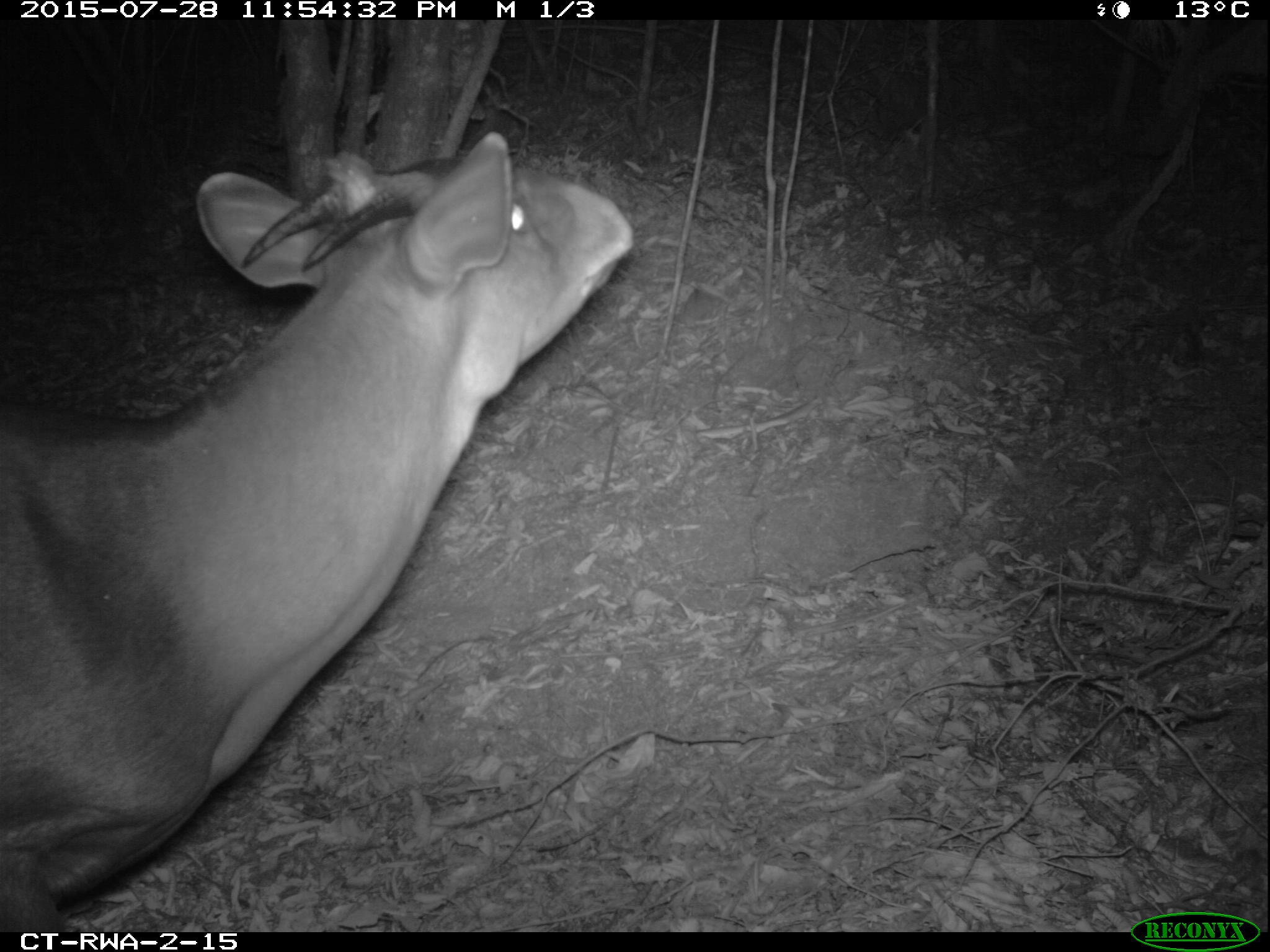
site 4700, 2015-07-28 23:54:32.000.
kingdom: Animalia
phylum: Chordata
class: Mammalia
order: Artiodactyla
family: Bovidae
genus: Cephalophus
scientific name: Cephalophus silvicultor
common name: light-backed duiker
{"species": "Cephalophus silvicultor (light-backed duiker)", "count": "1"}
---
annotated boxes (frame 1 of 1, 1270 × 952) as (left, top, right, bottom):
cephalophus silvicultor: (1, 127, 634, 920)